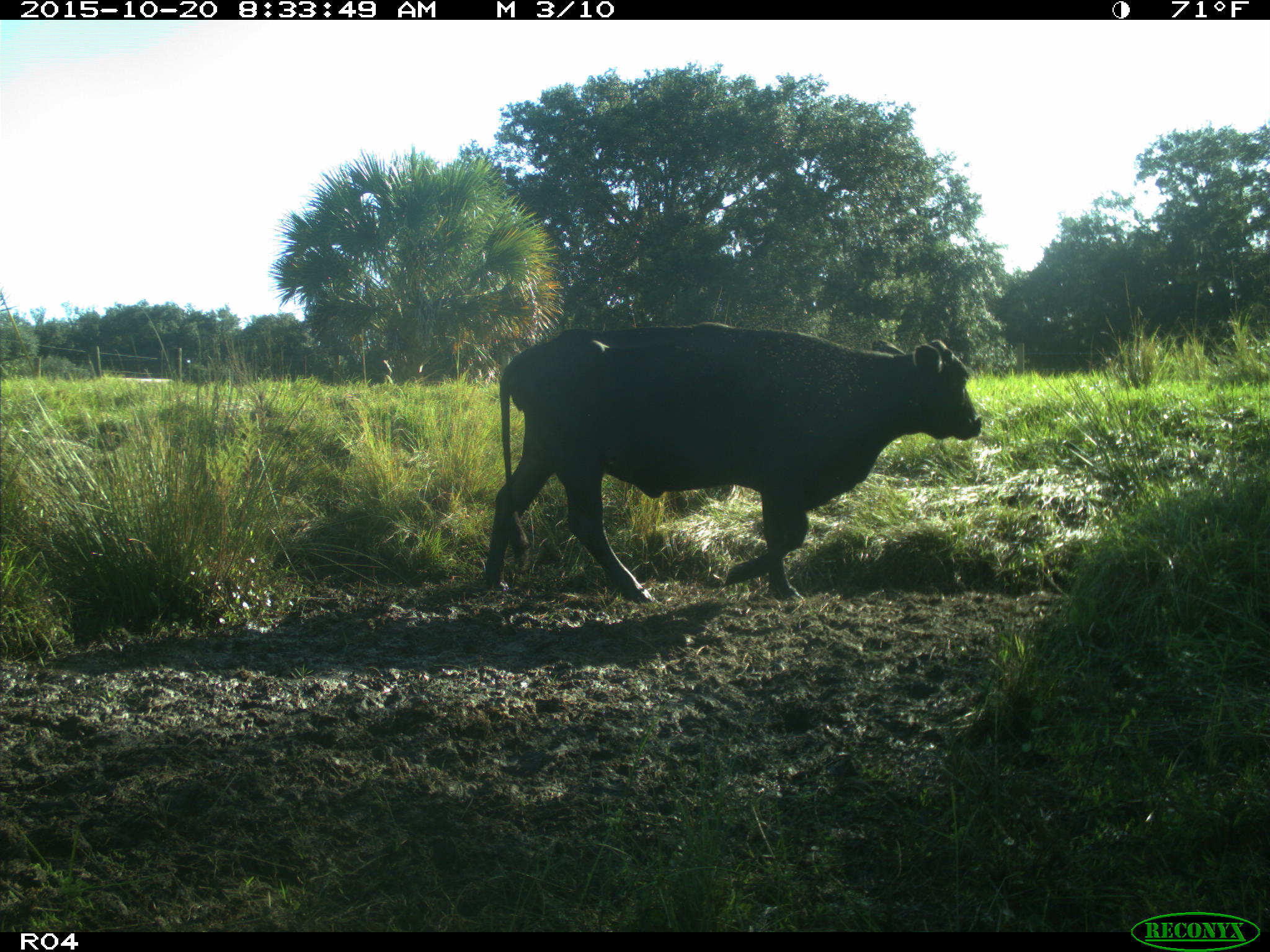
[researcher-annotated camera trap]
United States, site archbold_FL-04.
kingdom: Animalia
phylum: Chordata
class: Mammalia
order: Artiodactyla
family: Bovidae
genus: Bos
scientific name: Bos taurus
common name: domestic cow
Bos taurus (domestic cow).